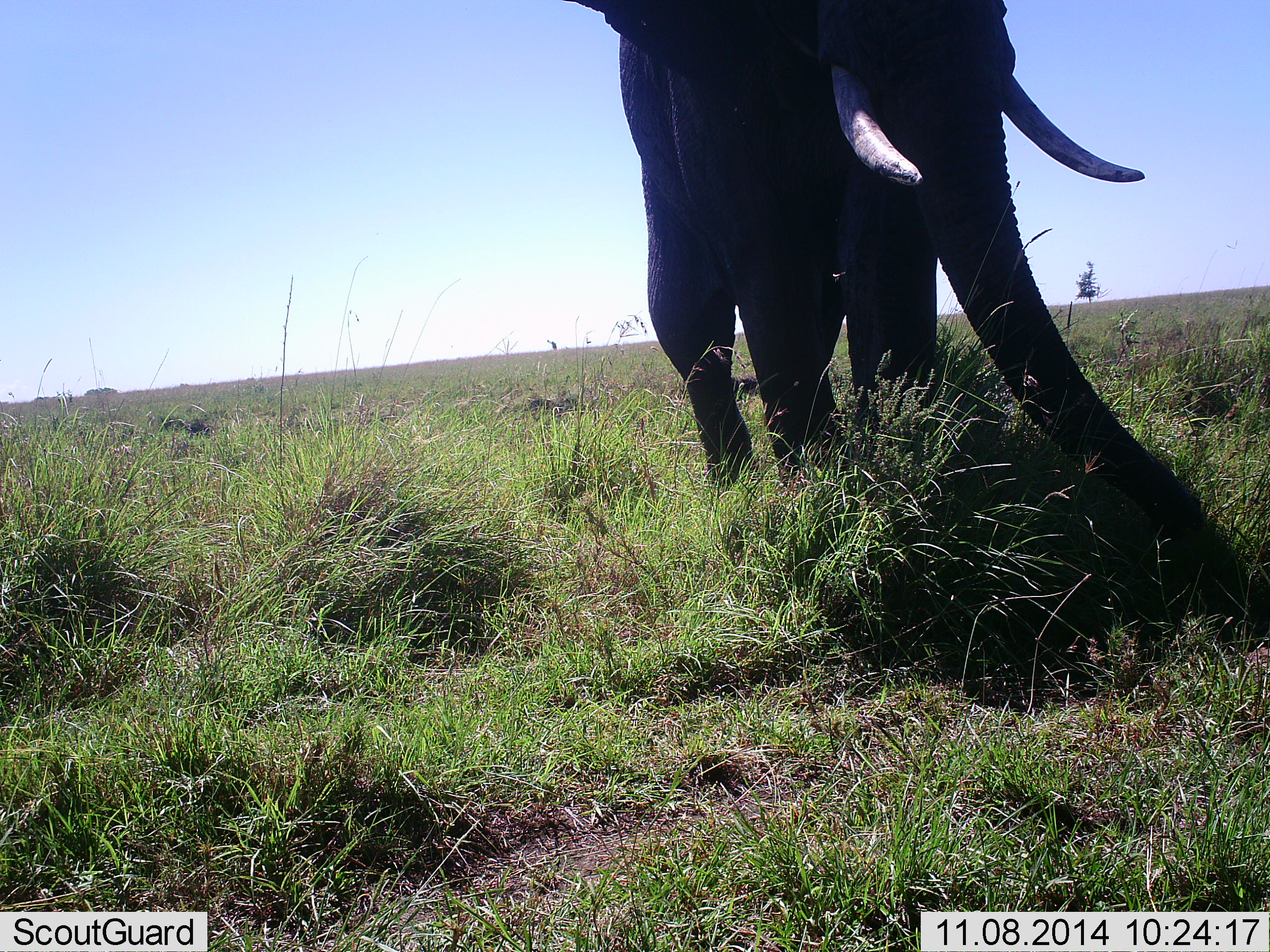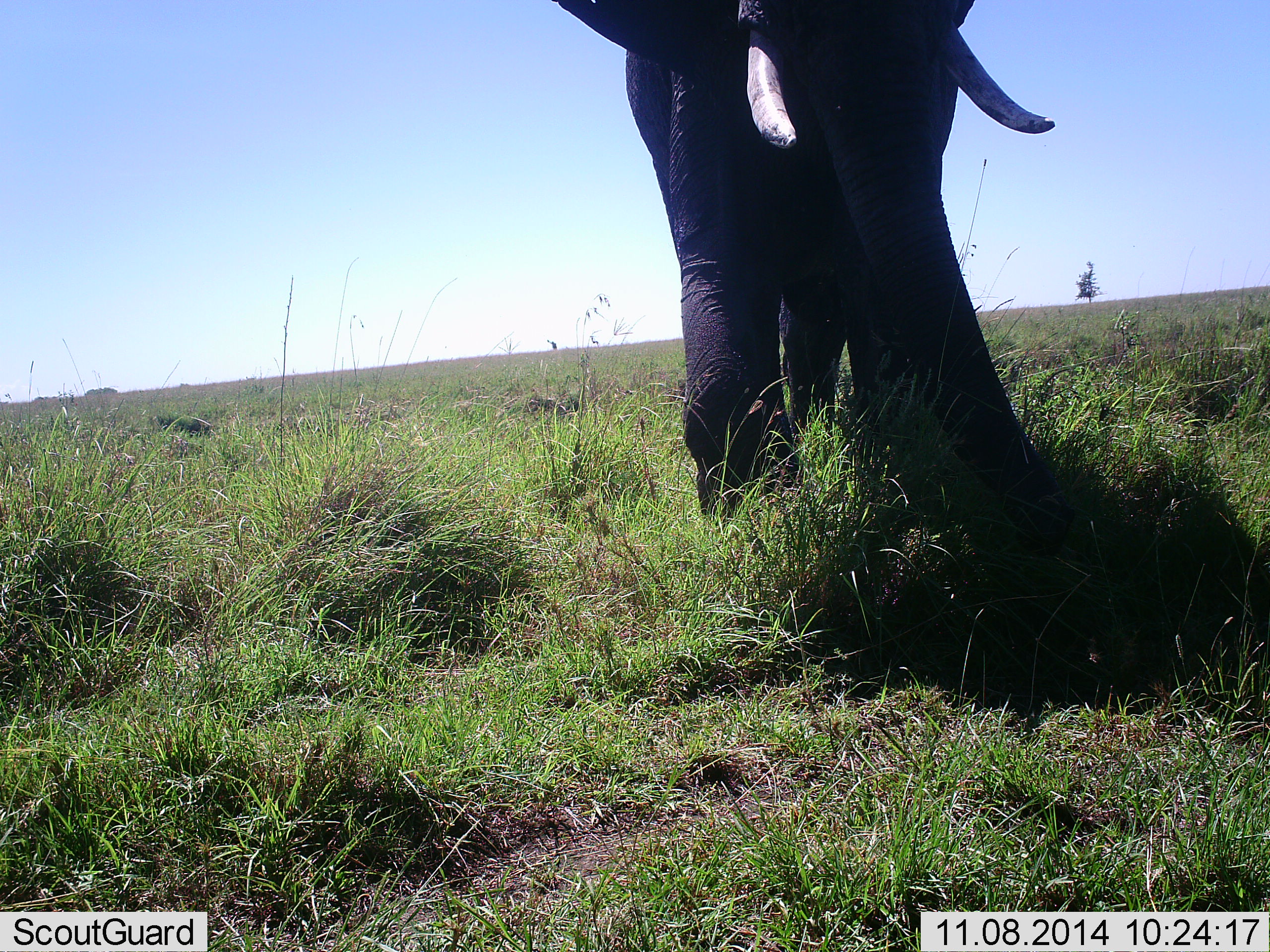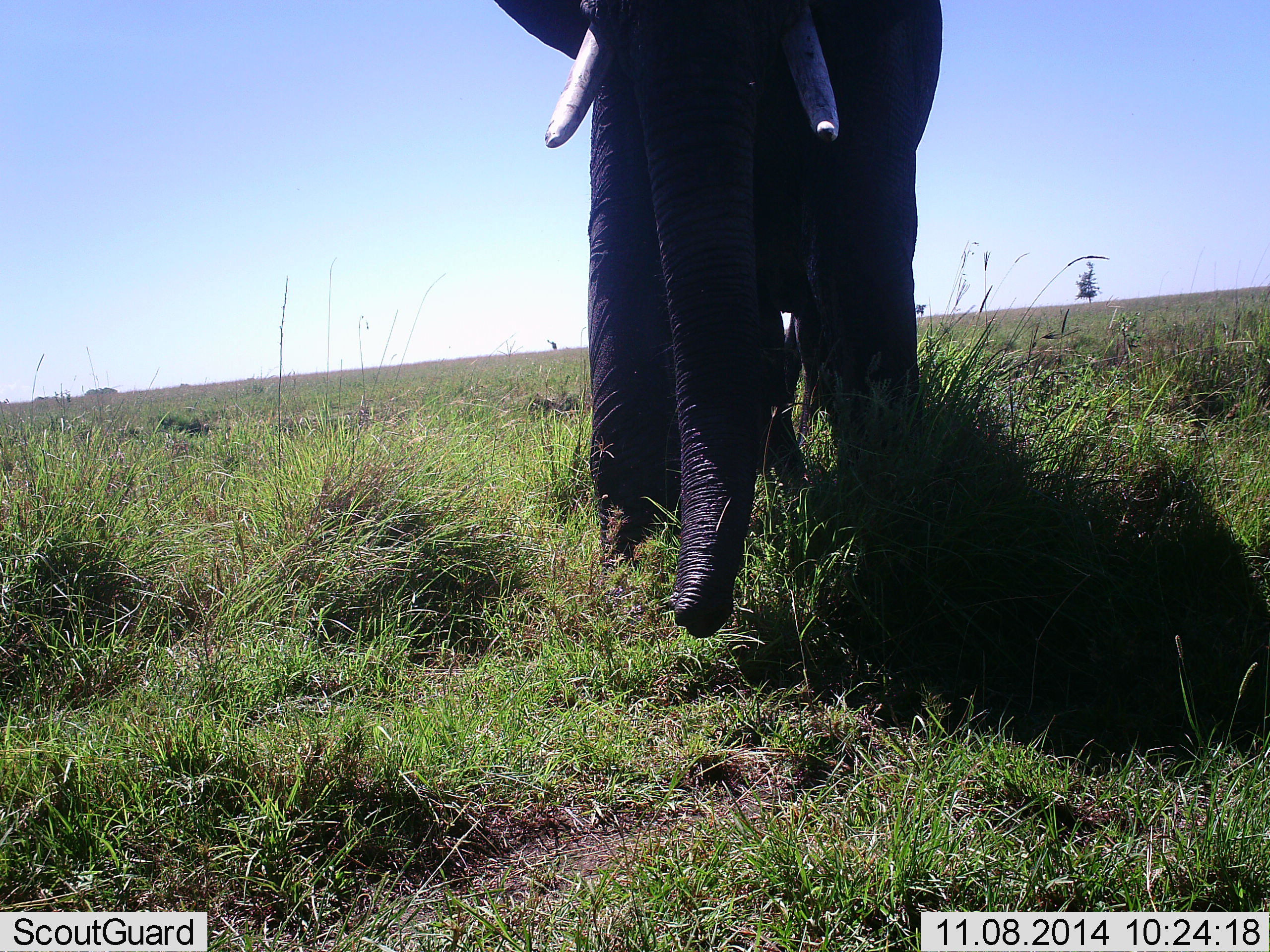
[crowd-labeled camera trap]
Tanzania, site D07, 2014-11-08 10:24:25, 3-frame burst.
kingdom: Animalia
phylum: Chordata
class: Mammalia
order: Proboscidea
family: Elephantidae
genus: Loxodonta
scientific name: Loxodonta africana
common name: african bush elephant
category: elephant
Elephant (african bush elephant) (Loxodonta africana), count 1. Behavior (volunteer vote fractions): standing 20%, resting 0%, moving 60%, interacting 0%. Young present (vote fraction): 0%. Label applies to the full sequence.